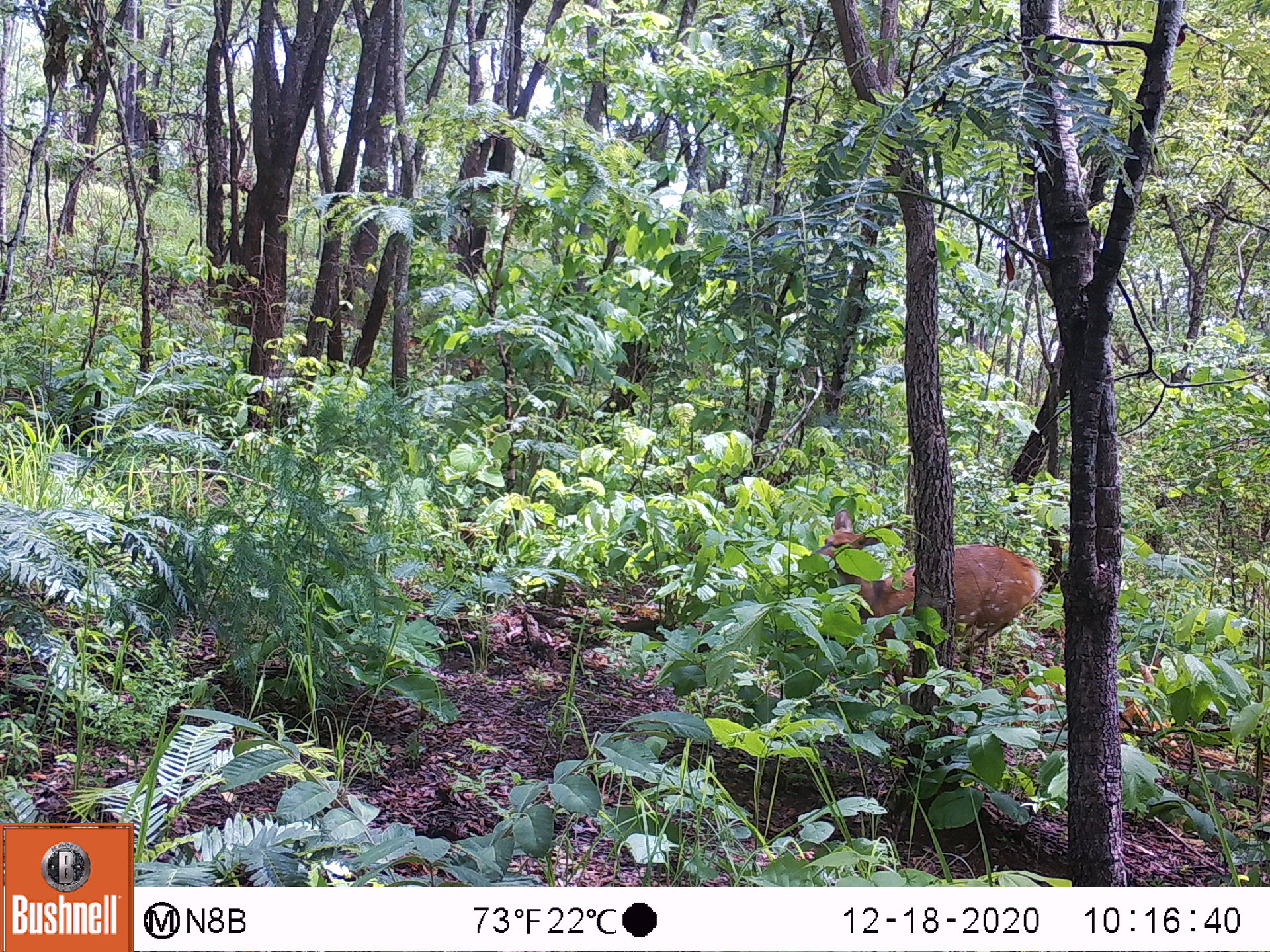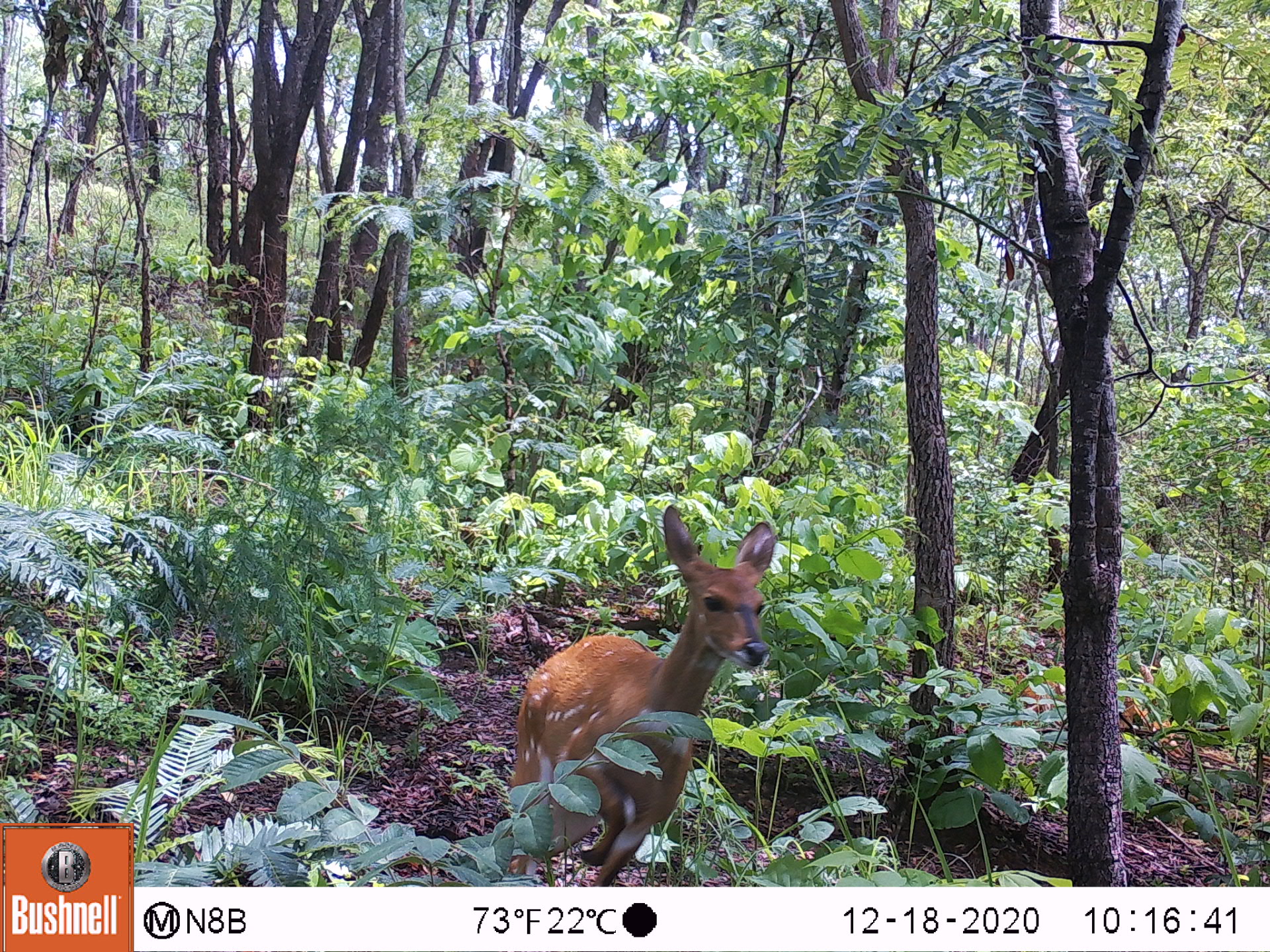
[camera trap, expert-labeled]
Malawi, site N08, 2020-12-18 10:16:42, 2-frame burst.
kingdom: Animalia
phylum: Chordata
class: Mammalia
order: Artiodactyla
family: Bovidae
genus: Tragelaphus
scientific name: Tragelaphus sylvaticus sylvaticus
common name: cape bushbuck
Cape bushbuck (Tragelaphus sylvaticus sylvaticus), count 1.